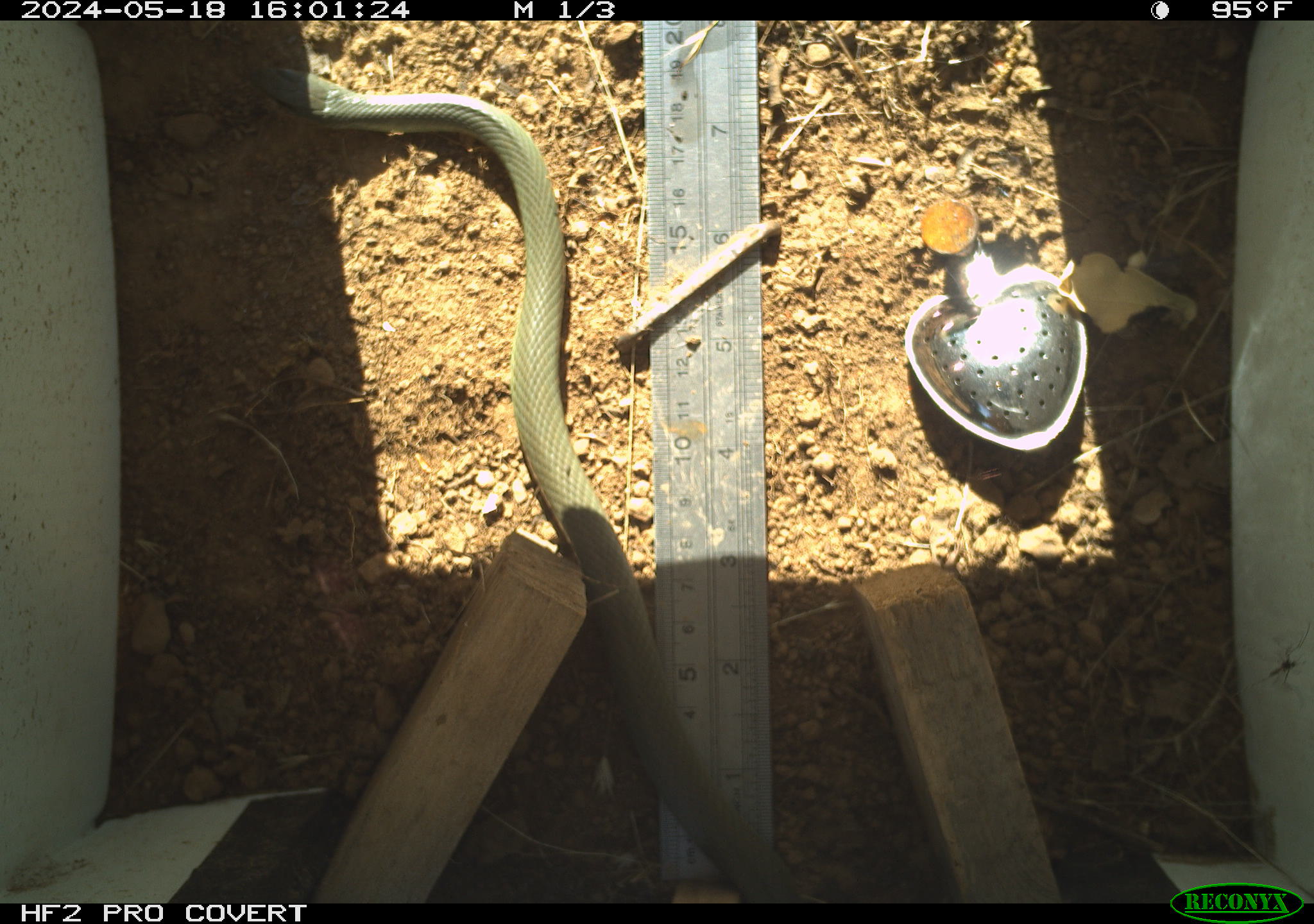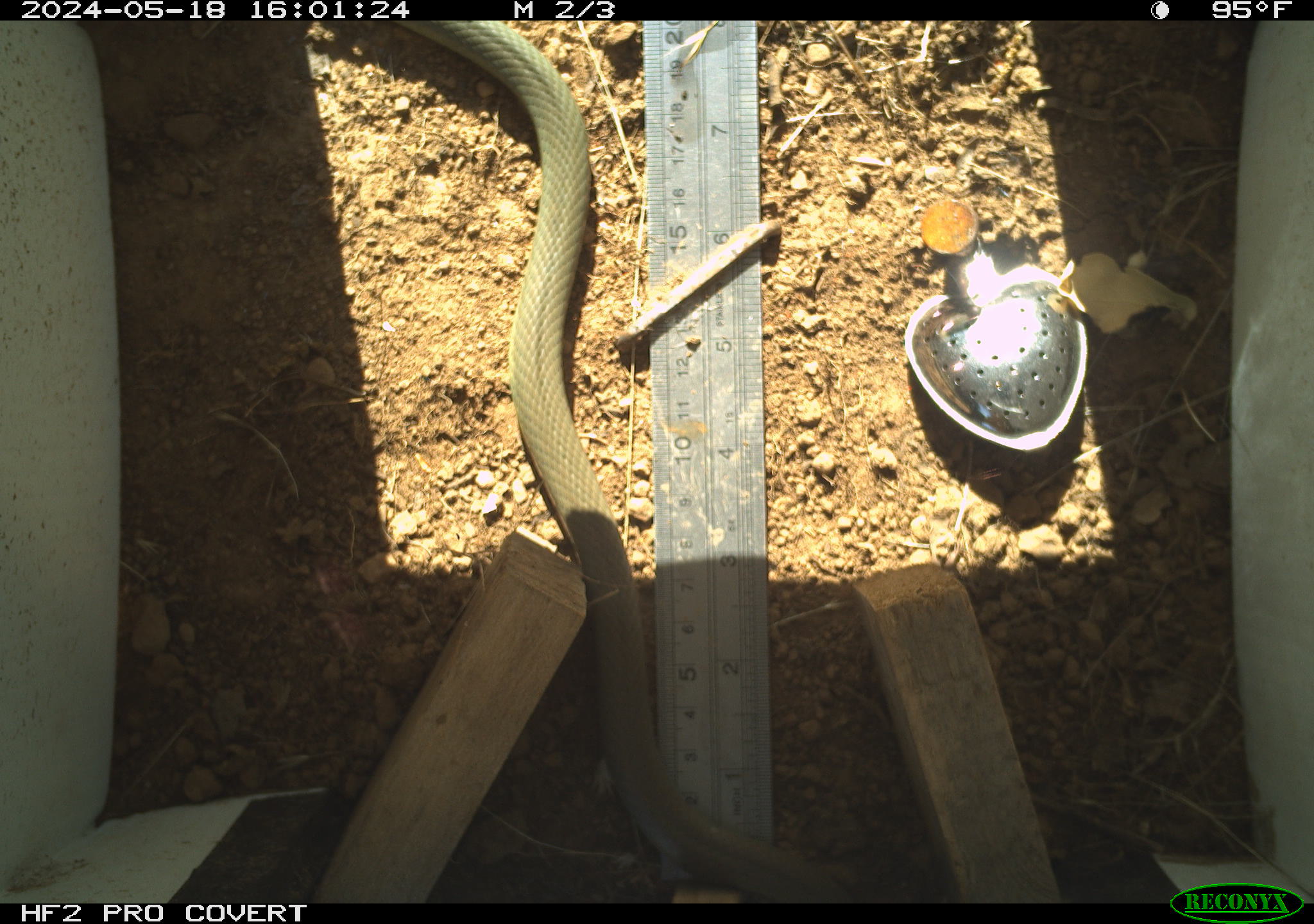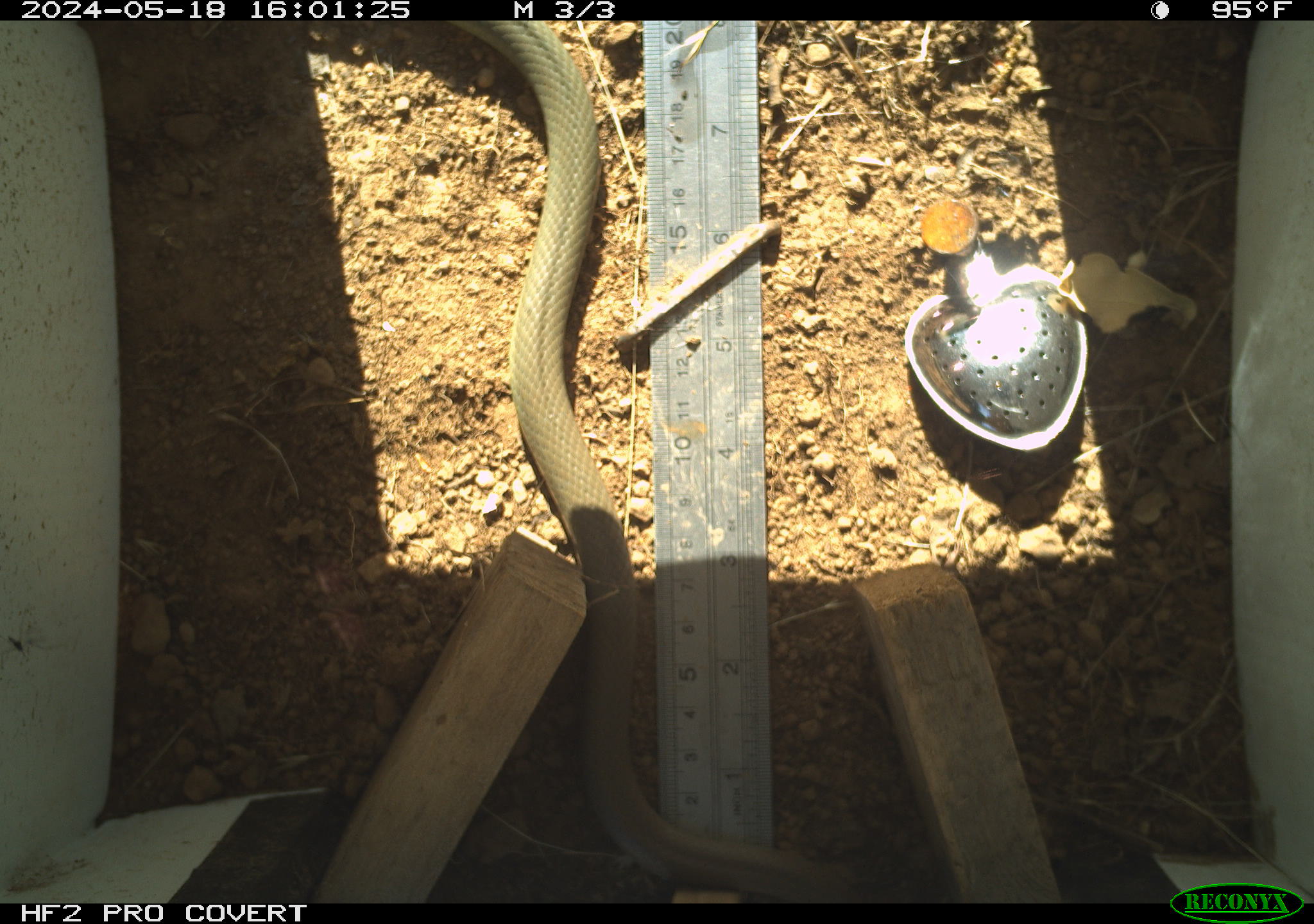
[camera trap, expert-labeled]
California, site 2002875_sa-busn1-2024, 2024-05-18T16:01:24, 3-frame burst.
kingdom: Animalia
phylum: Chordata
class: Reptilia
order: Squamata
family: Colubridae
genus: Coluber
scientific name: Coluber constrictor mormon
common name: western yellow-bellied racer